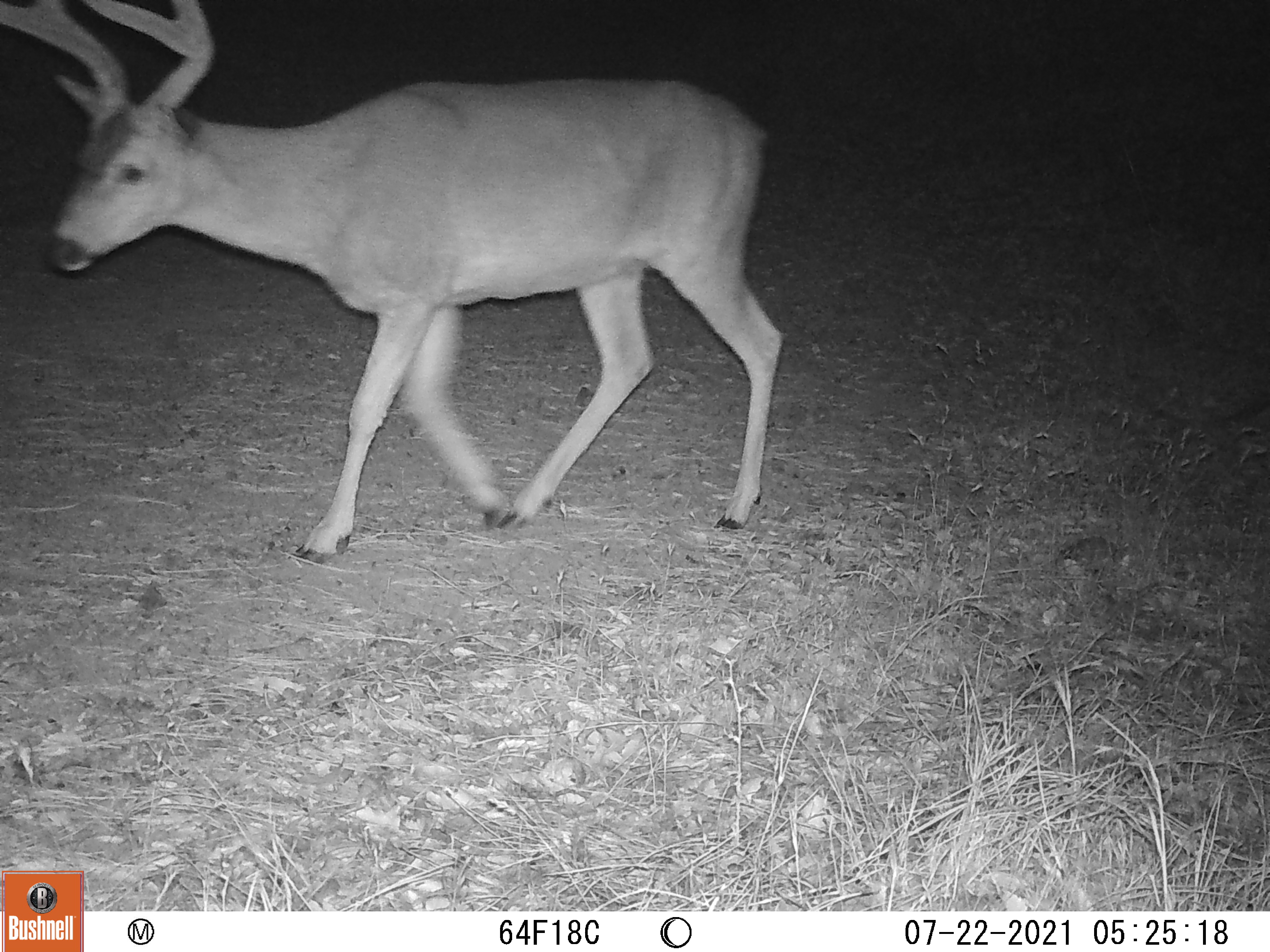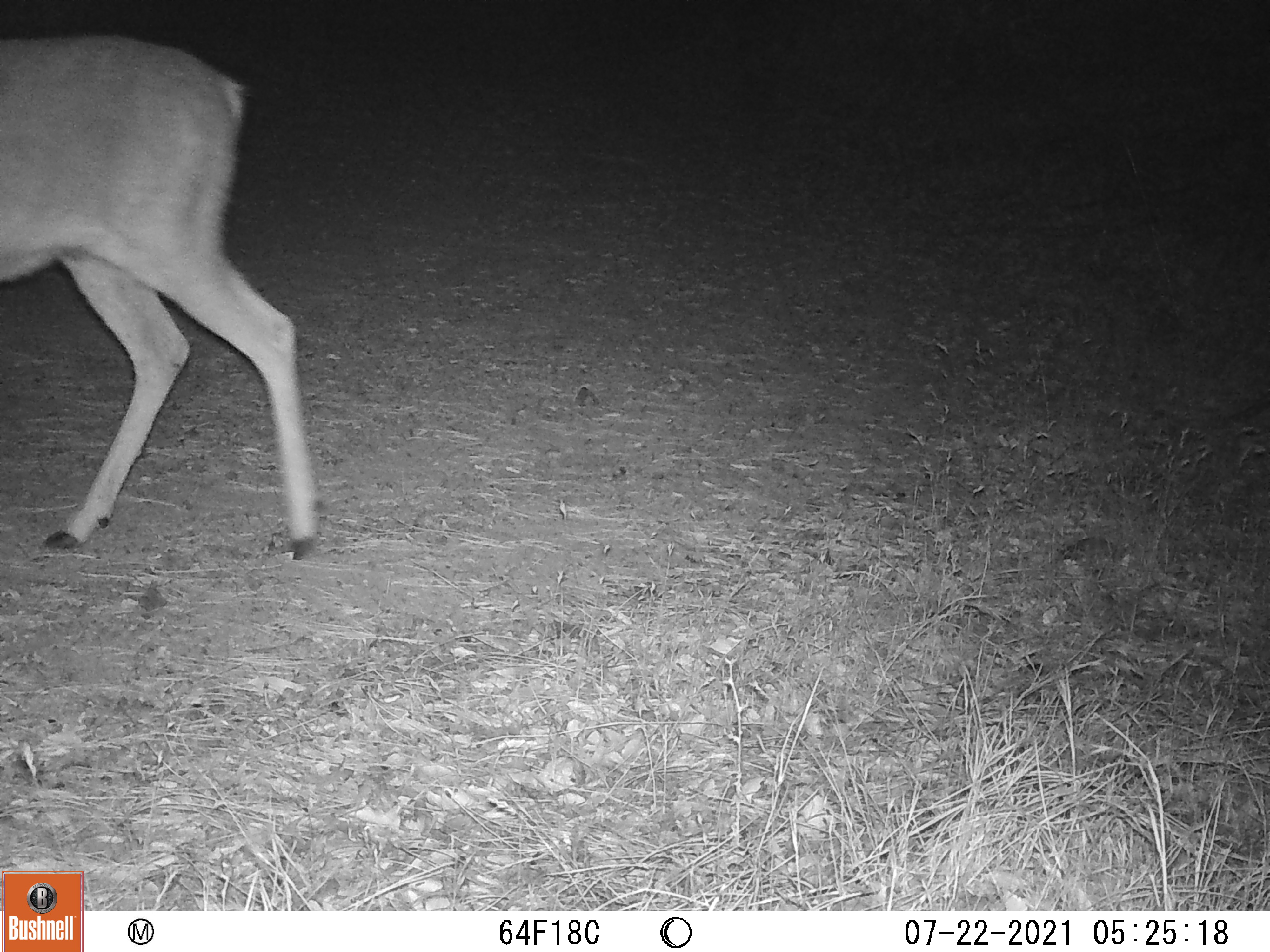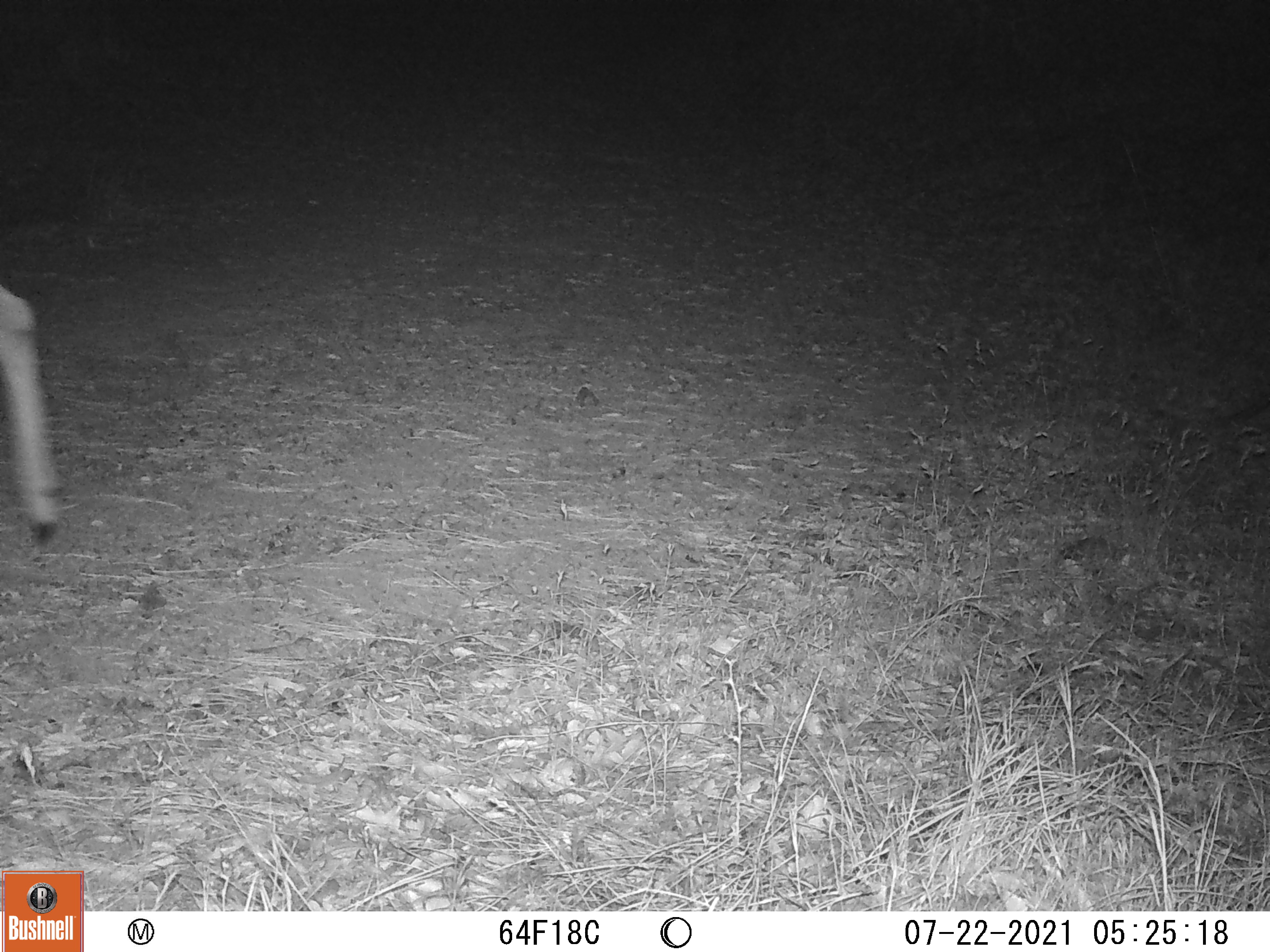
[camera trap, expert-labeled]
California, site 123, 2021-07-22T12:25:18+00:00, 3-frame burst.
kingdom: Animalia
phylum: Chordata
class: Mammalia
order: Artiodactyla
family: Cervidae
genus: Odocoileus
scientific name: Odocoileus hemionus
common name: mule deer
Mule deer (Odocoileus hemionus).